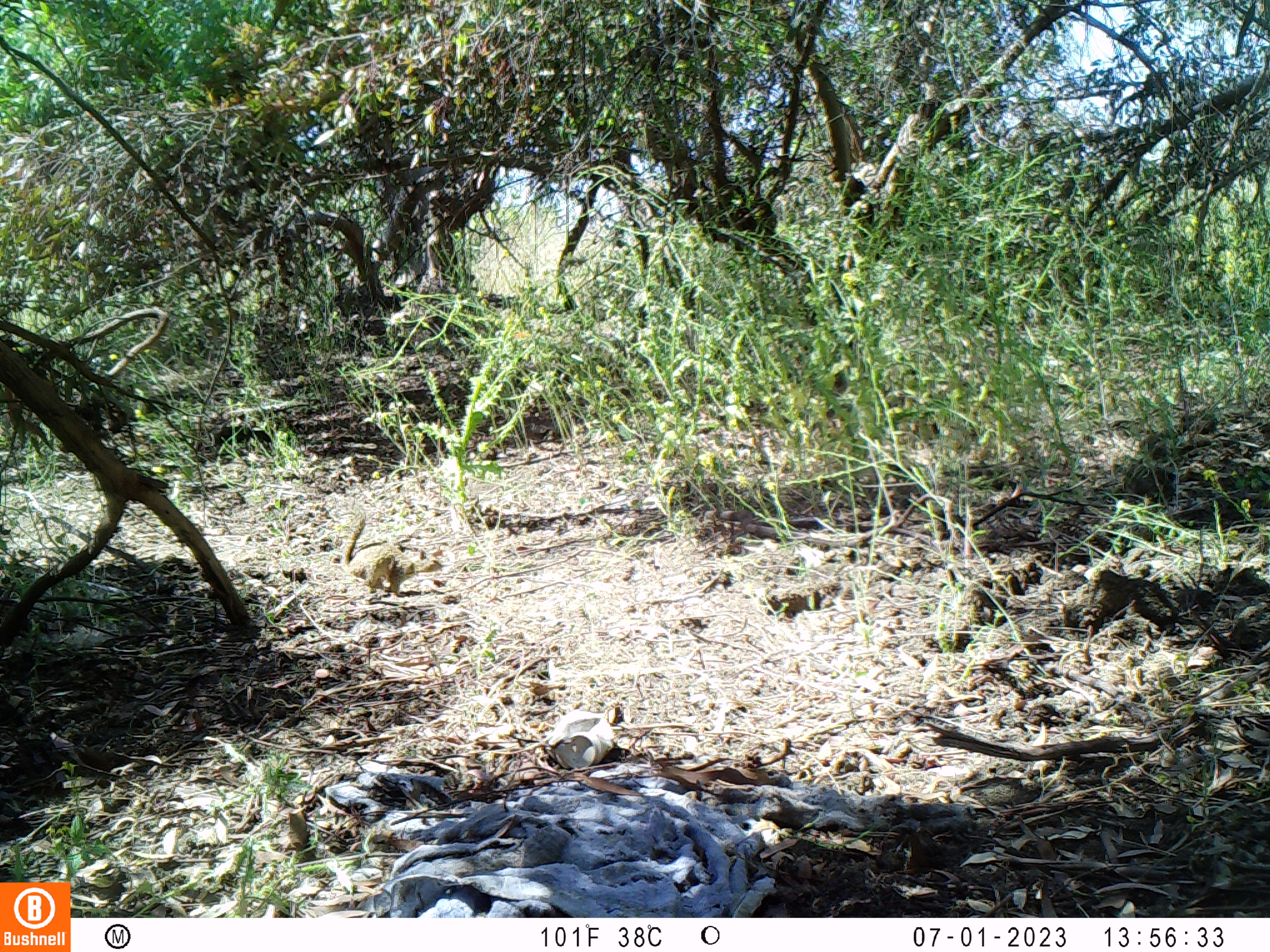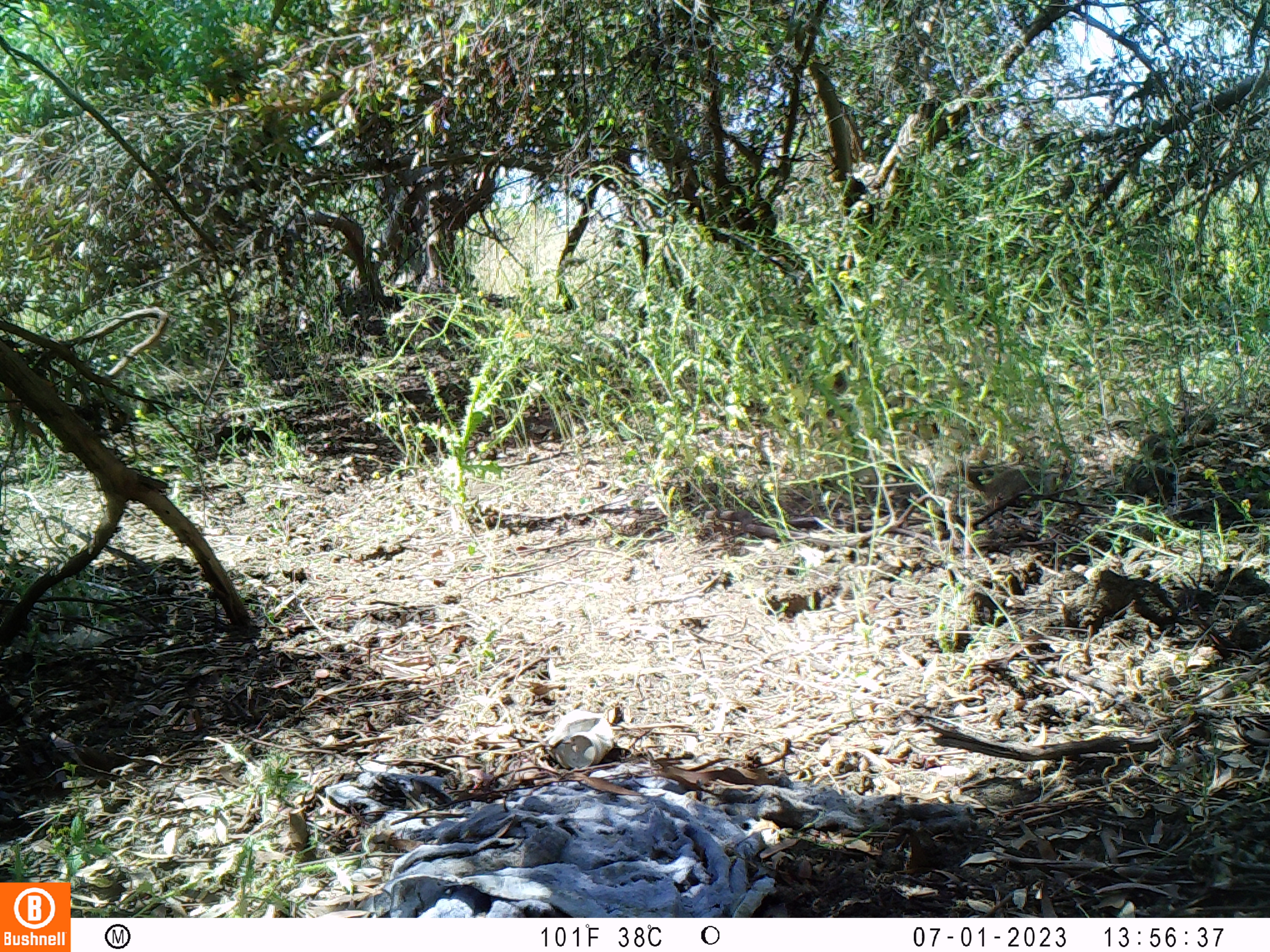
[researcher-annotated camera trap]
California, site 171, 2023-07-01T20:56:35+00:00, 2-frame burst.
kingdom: Animalia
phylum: Chordata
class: Mammalia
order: Rodentia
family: Sciuridae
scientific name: Sciuridae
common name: squirrel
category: unknown squirrel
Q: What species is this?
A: Unknown squirrel (squirrel) (Sciuridae).